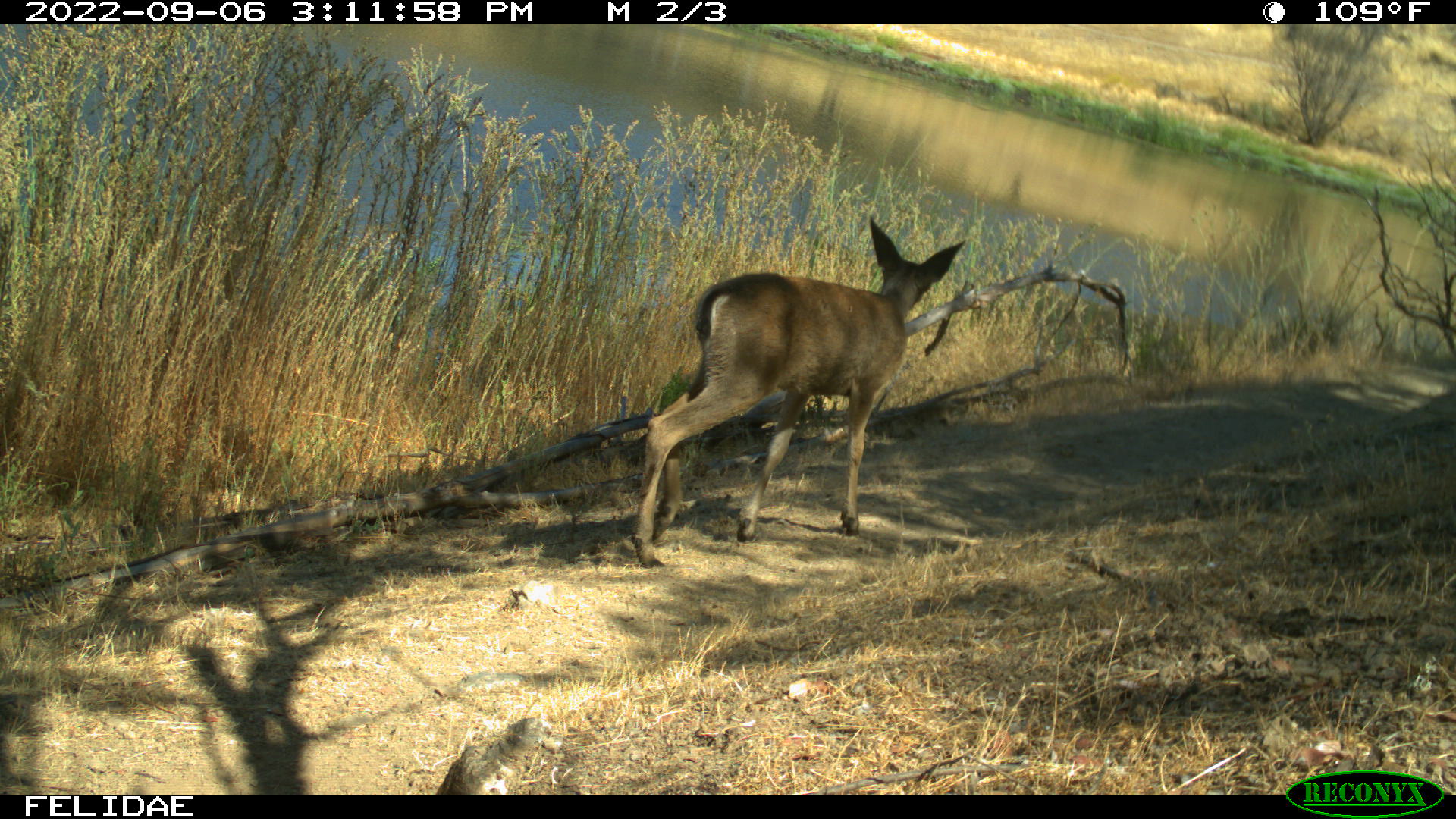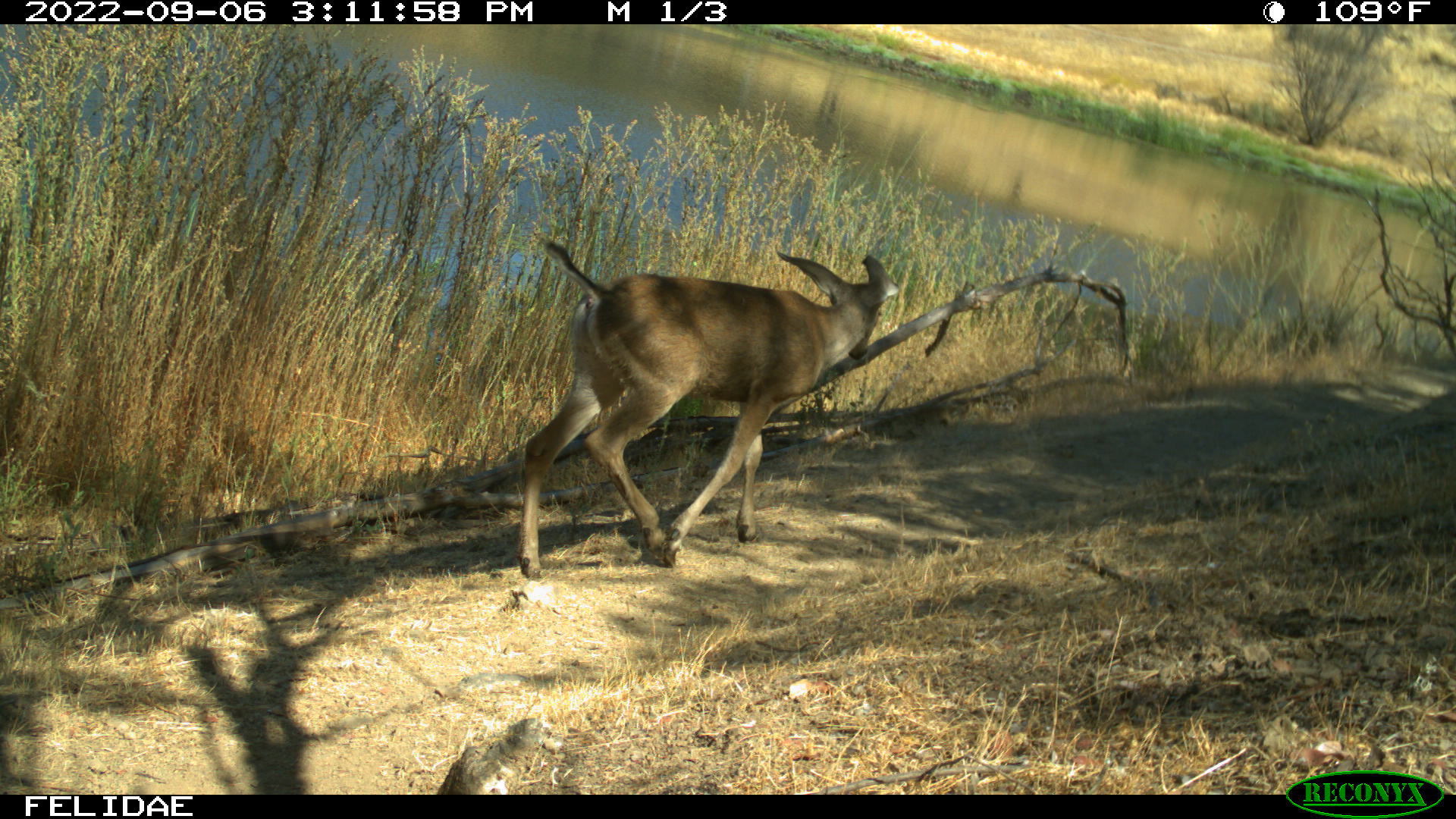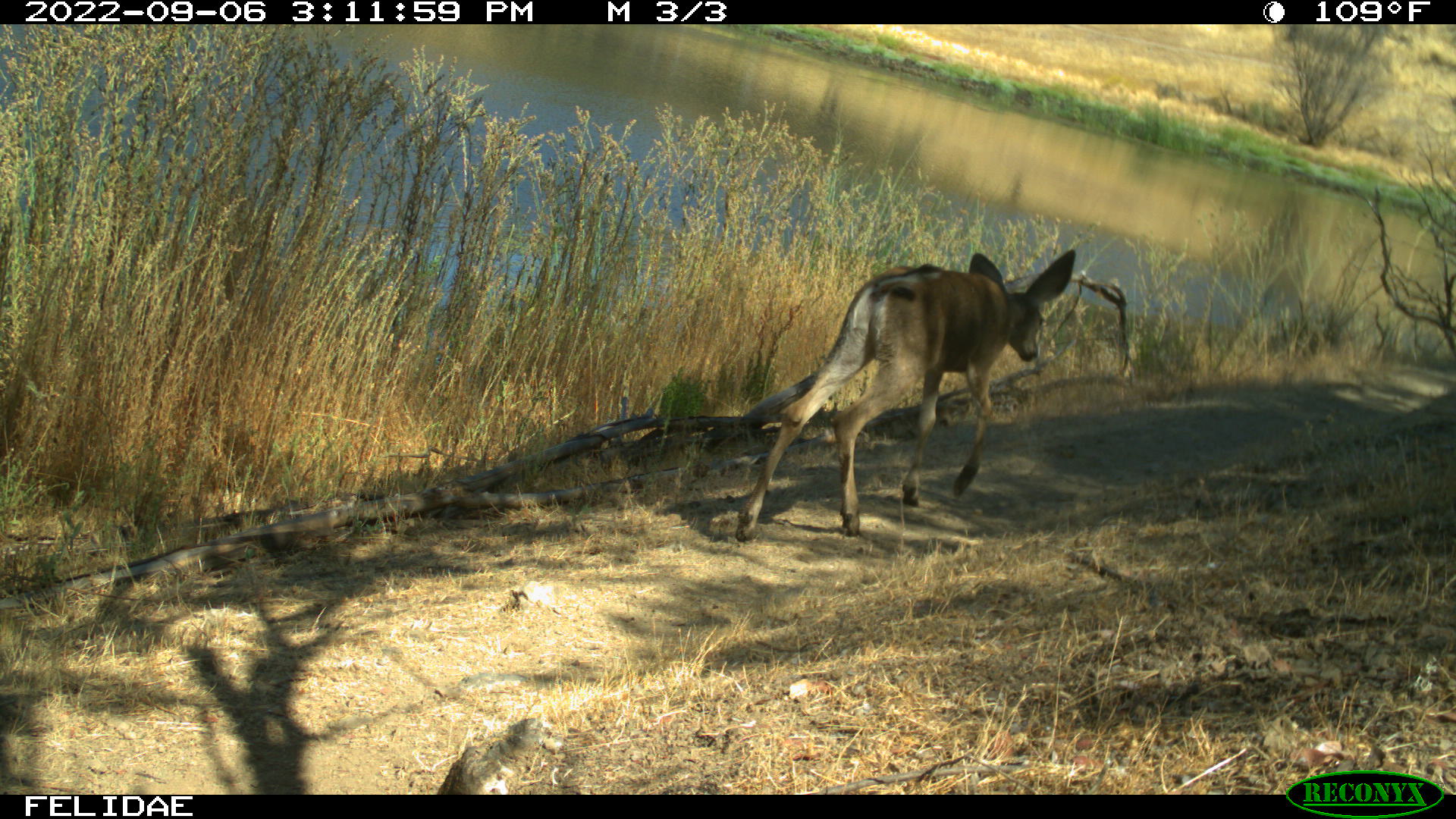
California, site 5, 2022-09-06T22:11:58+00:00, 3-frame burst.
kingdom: Animalia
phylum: Chordata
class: Mammalia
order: Artiodactyla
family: Cervidae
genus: Odocoileus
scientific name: Odocoileus hemionus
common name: mule deer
Mule deer (Odocoileus hemionus).